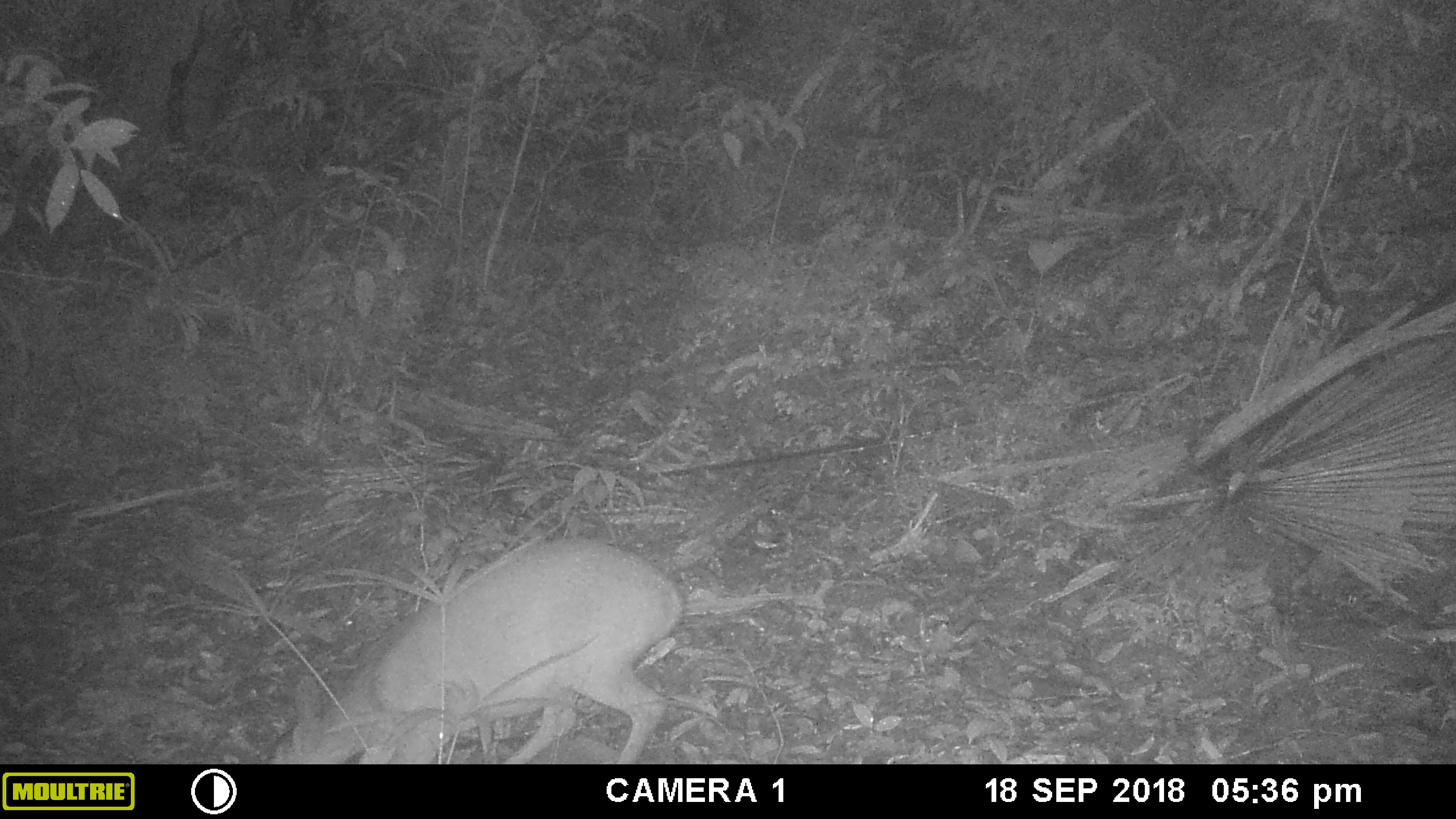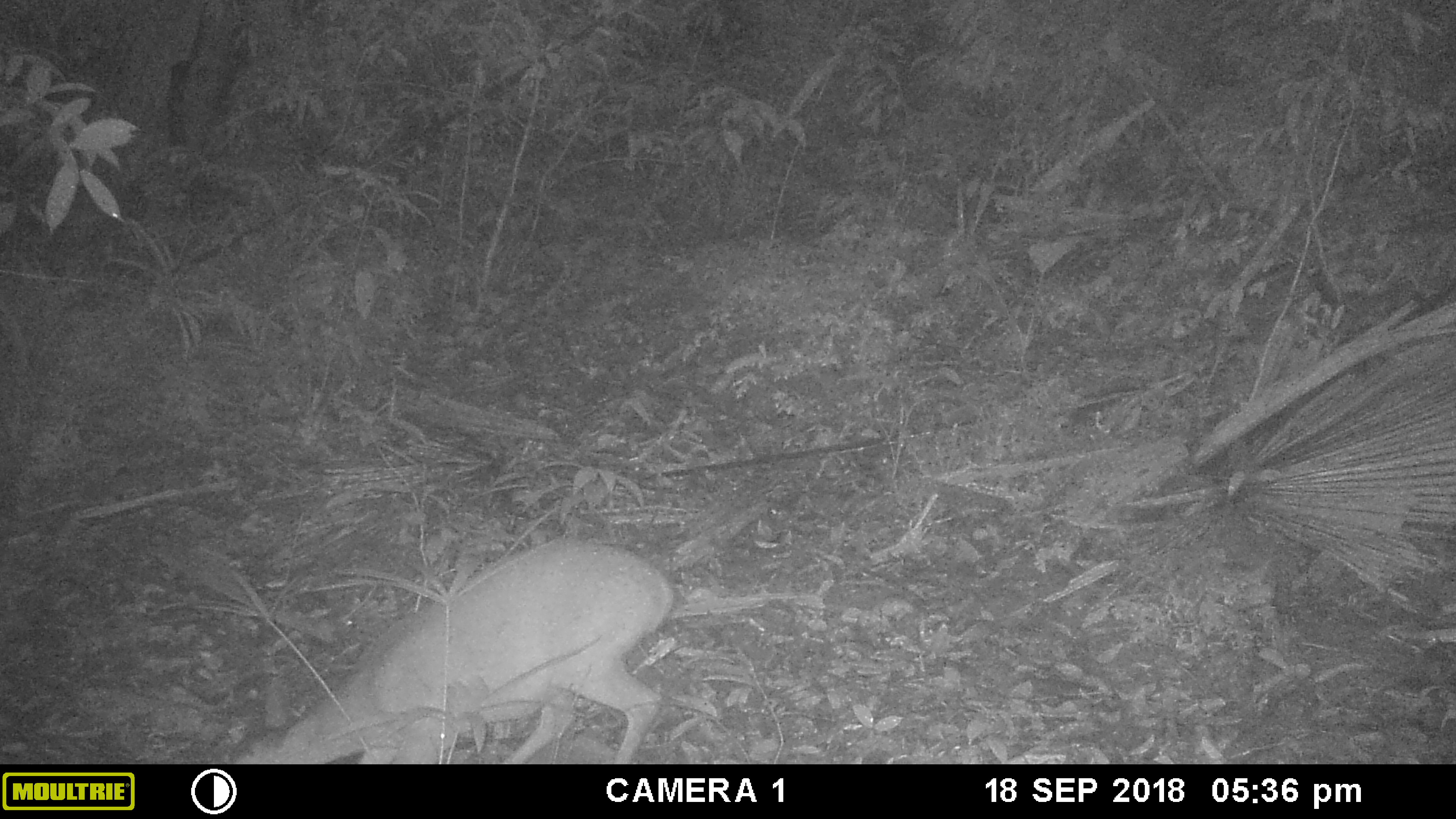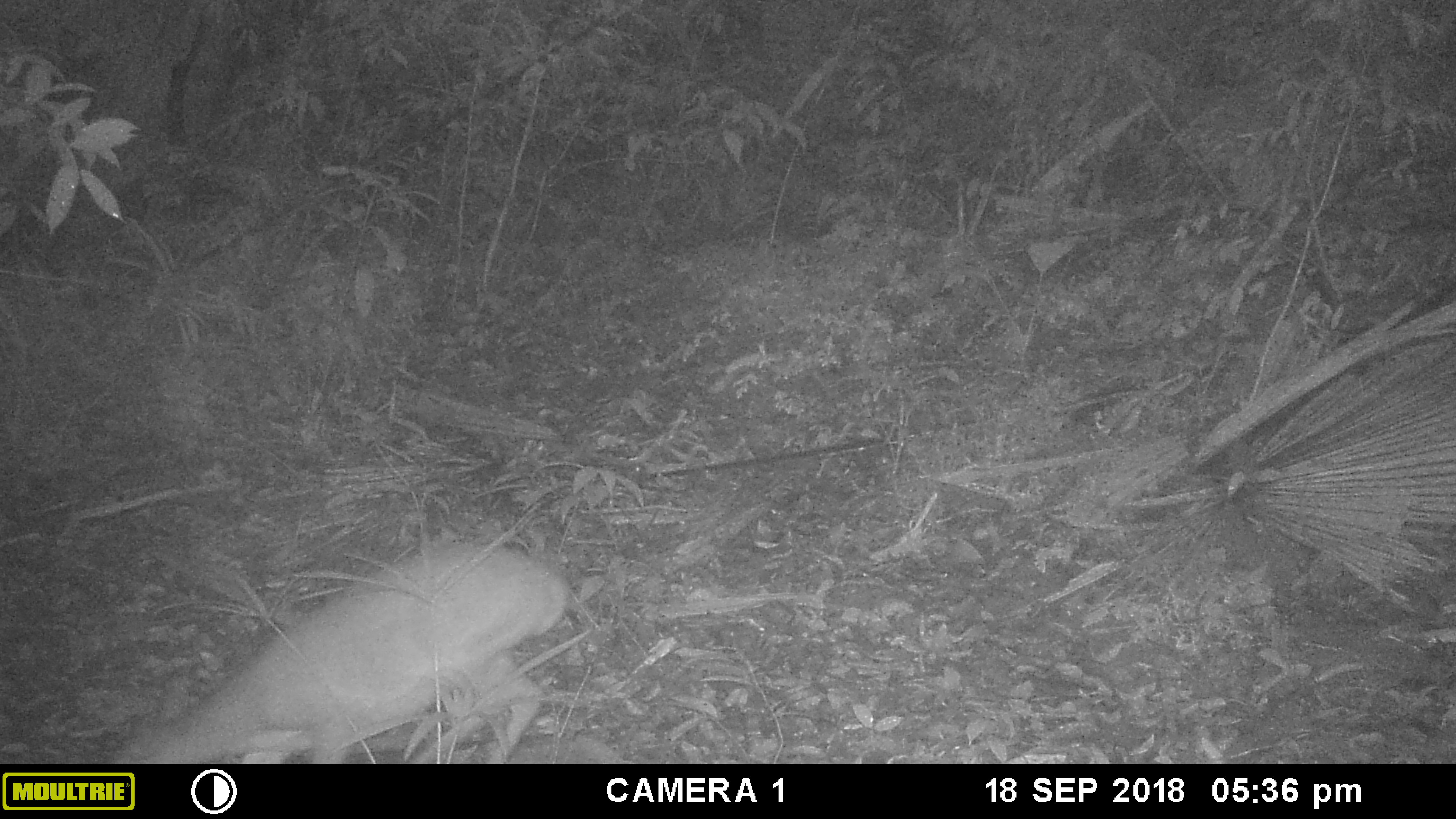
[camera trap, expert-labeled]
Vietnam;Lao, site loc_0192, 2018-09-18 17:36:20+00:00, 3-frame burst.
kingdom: Animalia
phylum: Chordata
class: Mammalia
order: Artiodactyla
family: Cervidae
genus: Muntiacus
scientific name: Muntiacus vuquangensis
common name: large-antlered muntjac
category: large antlered muntjac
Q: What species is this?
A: Large antlered muntjac (large-antlered muntjac) (Muntiacus vuquangensis).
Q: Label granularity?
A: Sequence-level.